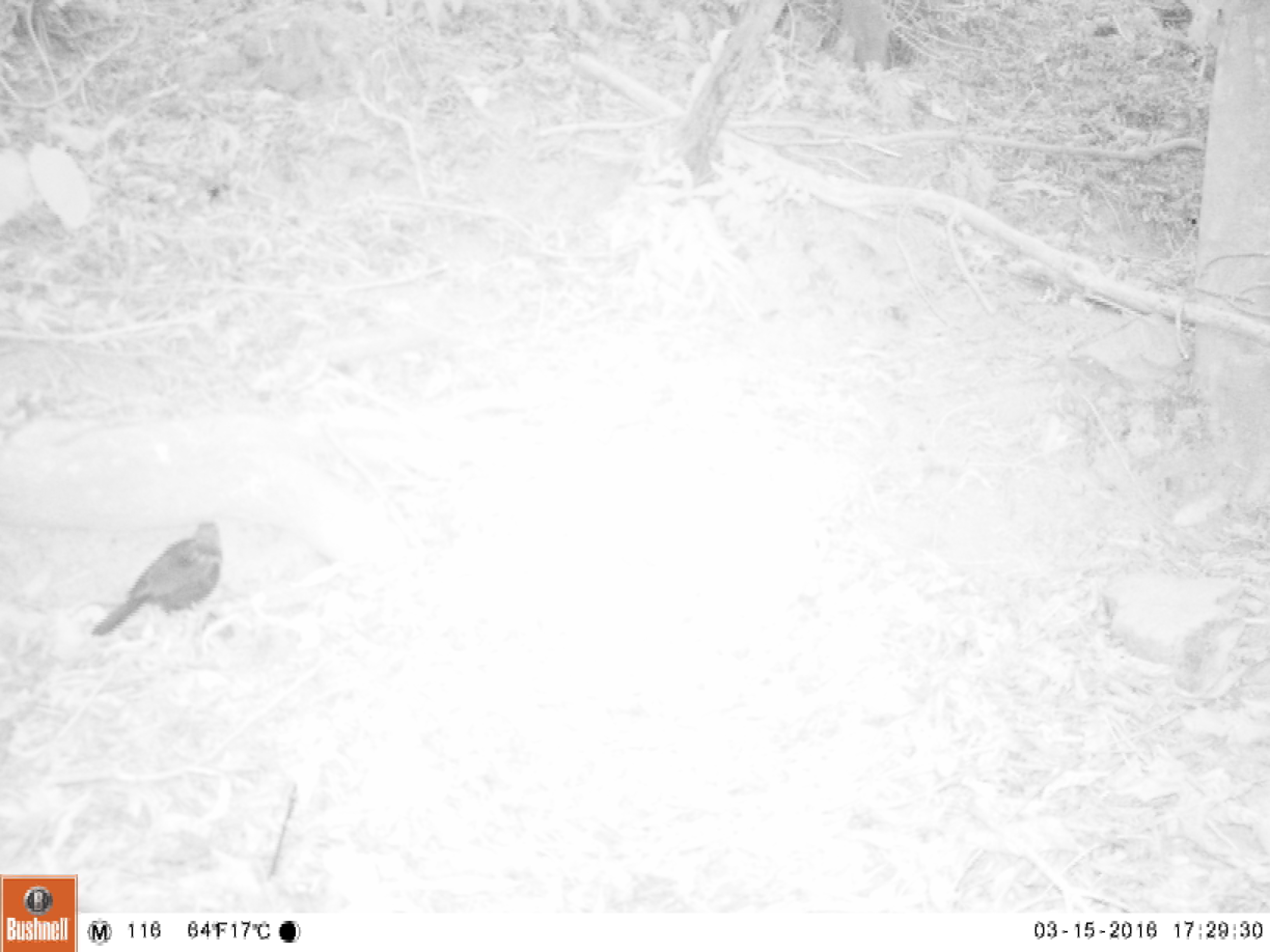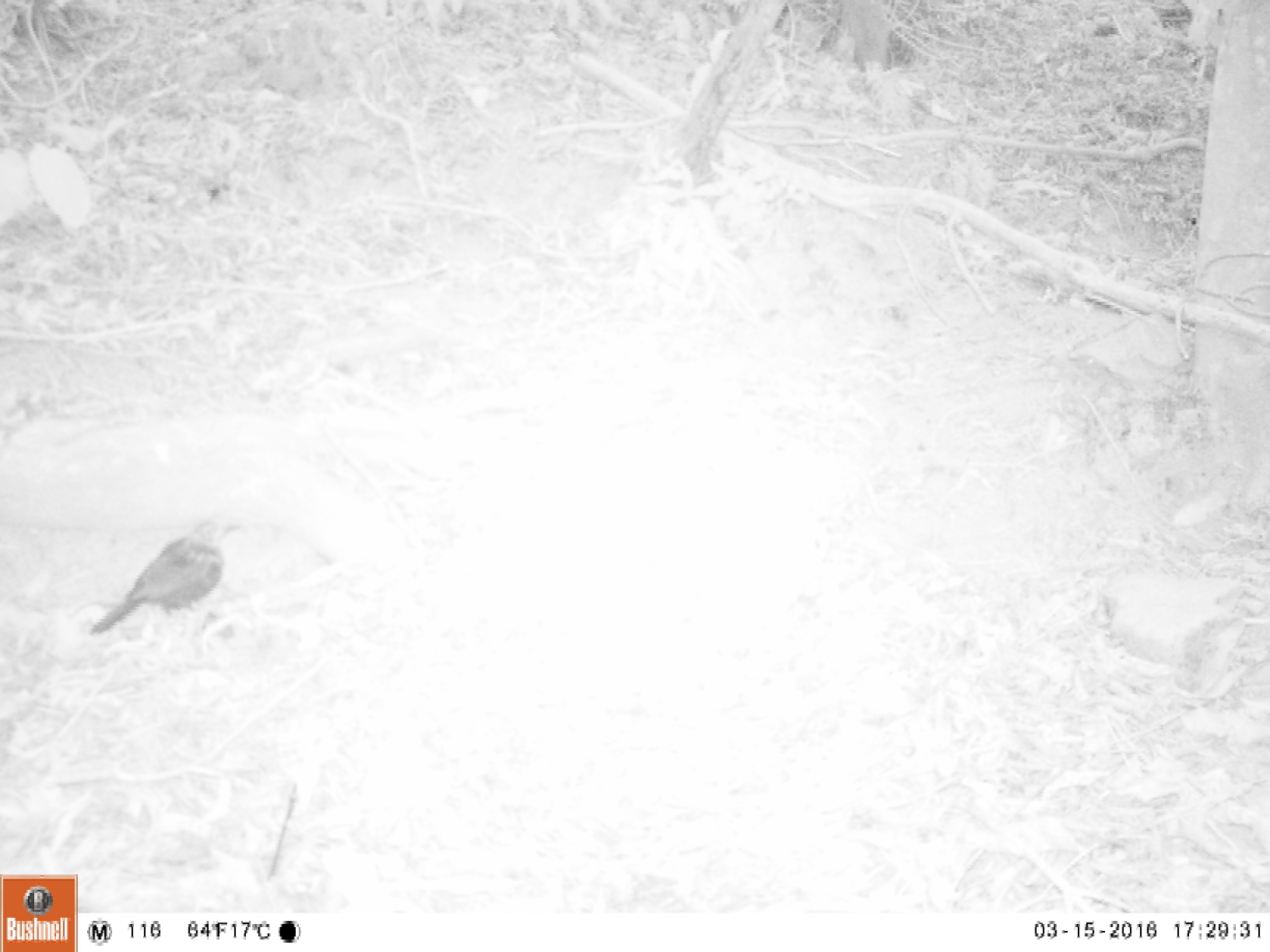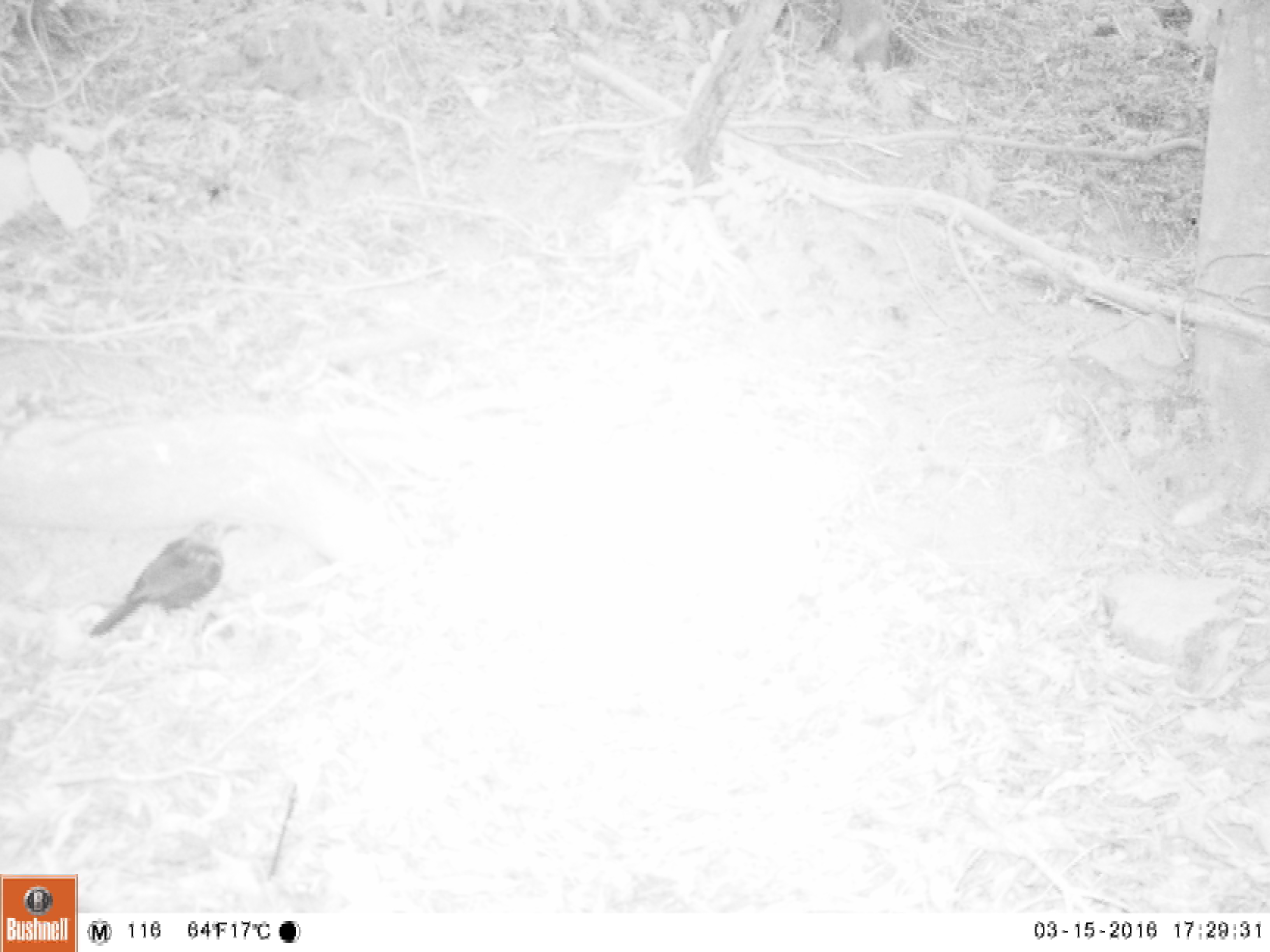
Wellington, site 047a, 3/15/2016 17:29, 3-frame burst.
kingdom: Animalia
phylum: Chordata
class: Aves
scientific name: Aves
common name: bird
Bird (Aves).